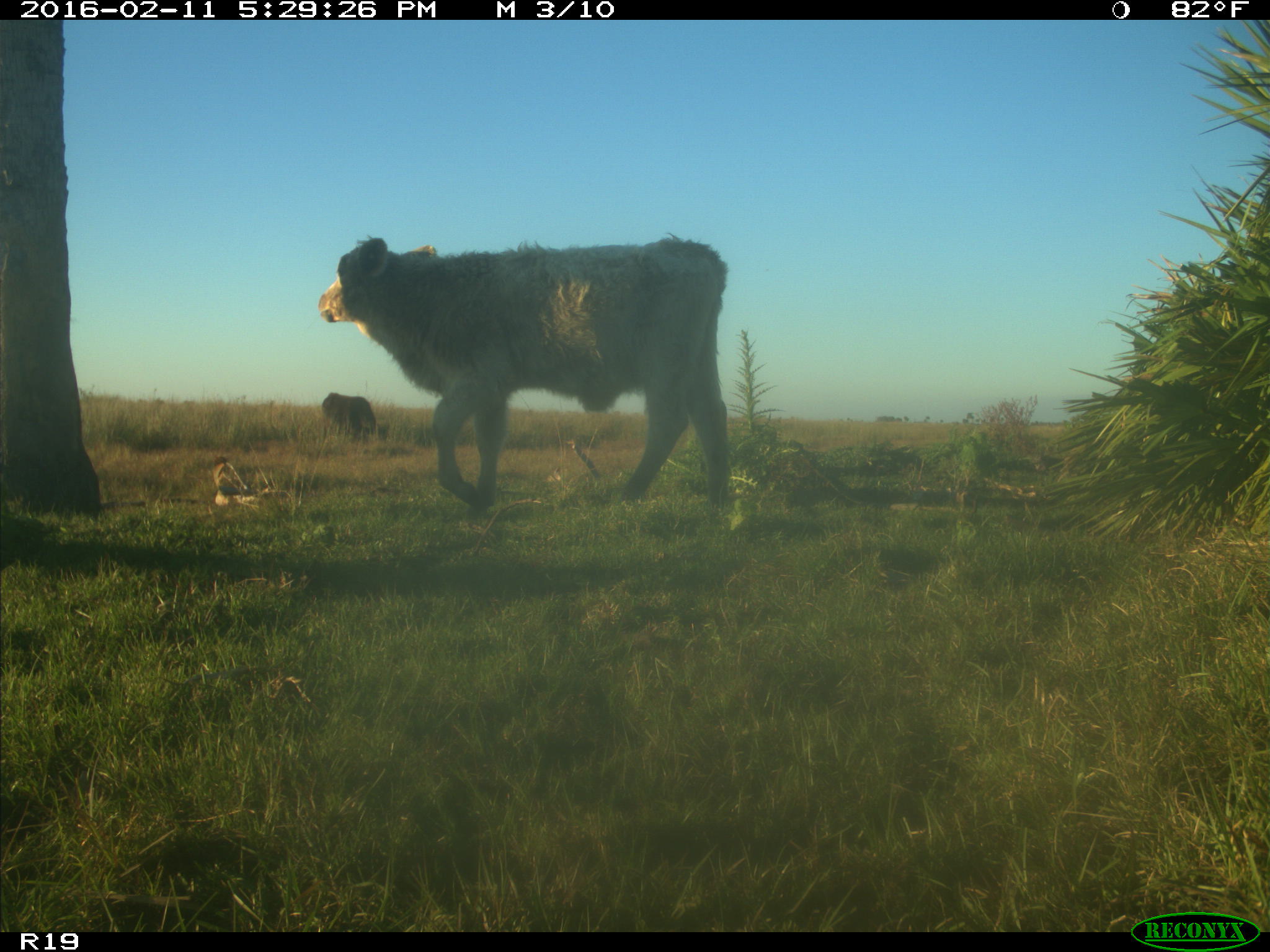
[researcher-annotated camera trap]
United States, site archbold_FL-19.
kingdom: Animalia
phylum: Chordata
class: Mammalia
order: Artiodactyla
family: Bovidae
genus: Bos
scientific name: Bos taurus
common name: domestic cow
Bos taurus (domestic cow).